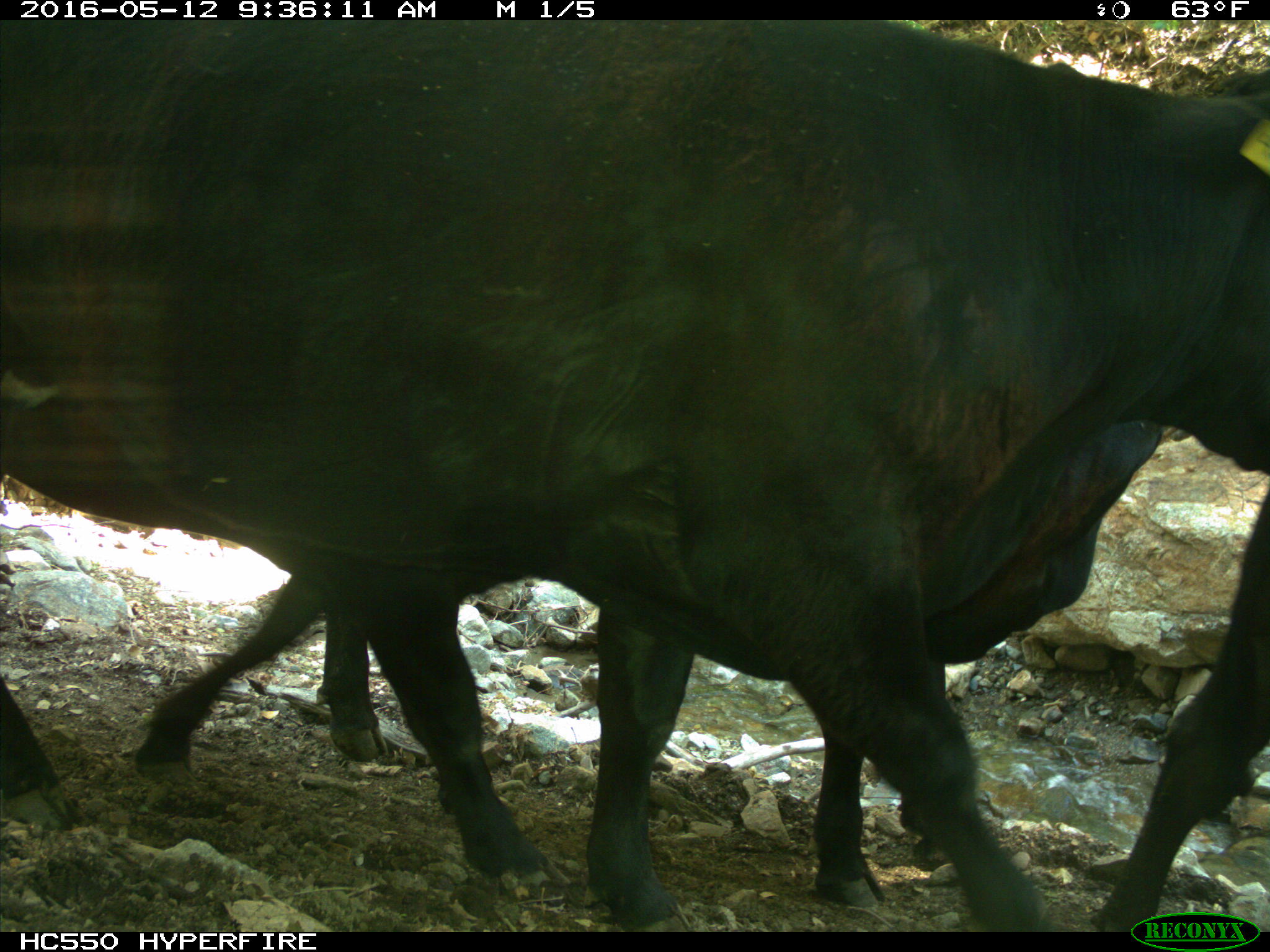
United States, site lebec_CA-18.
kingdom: Animalia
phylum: Chordata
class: Mammalia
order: Artiodactyla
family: Bovidae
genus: Bos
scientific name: Bos taurus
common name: domestic cow